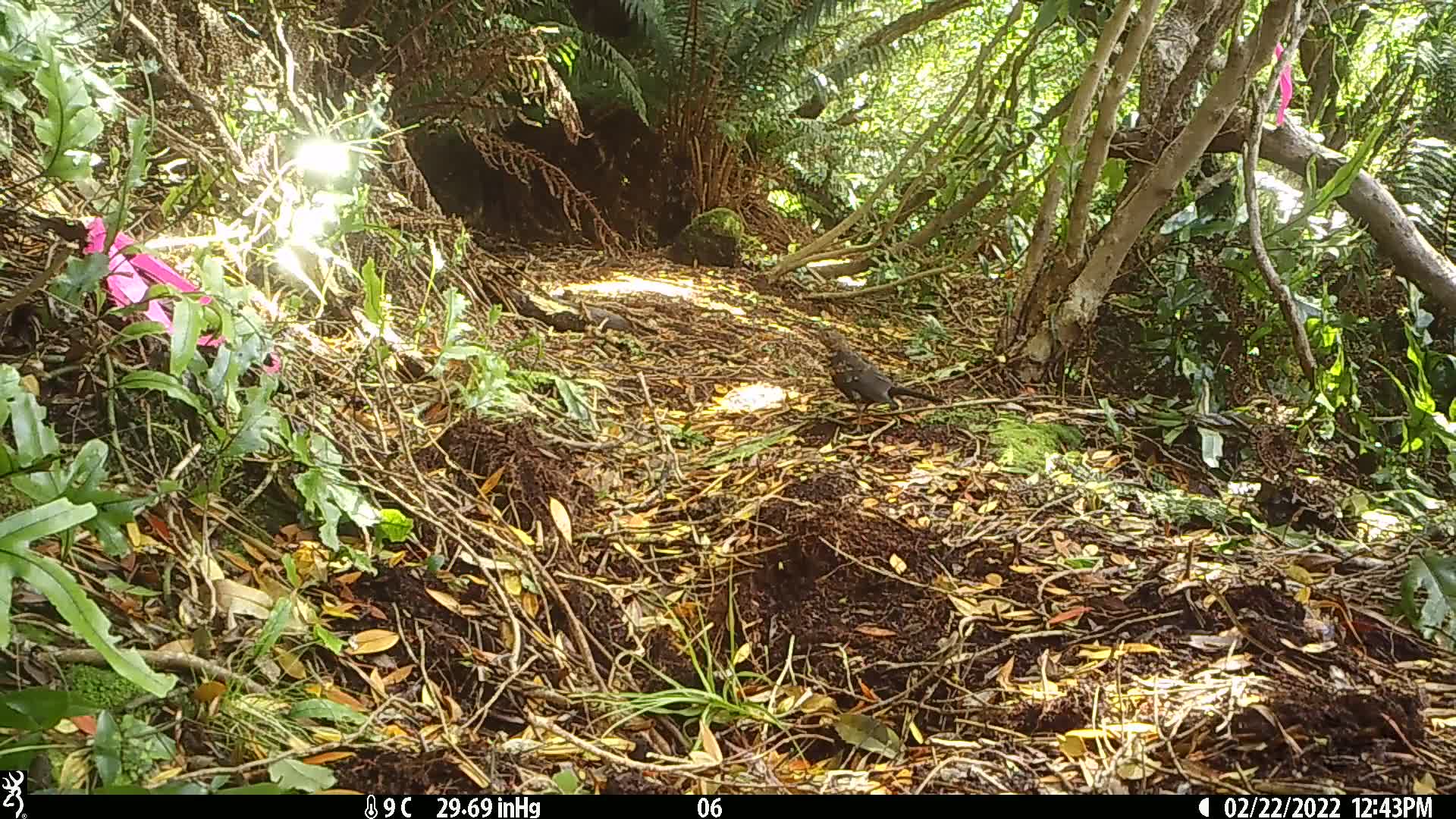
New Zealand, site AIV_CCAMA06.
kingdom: Animalia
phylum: Chordata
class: Aves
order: Passeriformes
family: Turdidae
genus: Turdus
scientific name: Turdus merula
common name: eurasian blackbird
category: blackbird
Blackbird (eurasian blackbird) (Turdus merula).